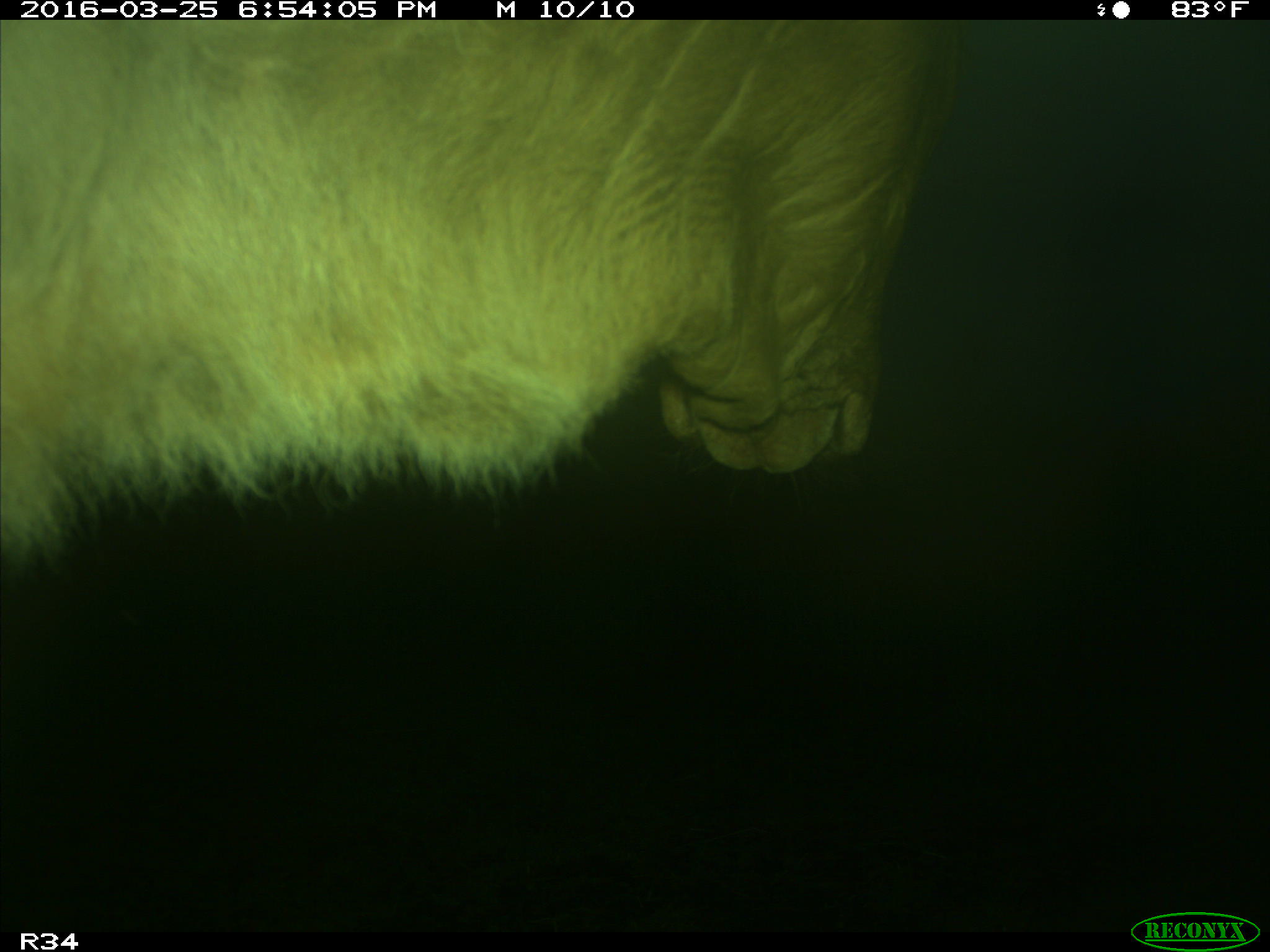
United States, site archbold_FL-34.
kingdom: Animalia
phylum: Chordata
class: Mammalia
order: Artiodactyla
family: Bovidae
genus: Bos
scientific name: Bos taurus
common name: domestic cow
Bos taurus (domestic cow).